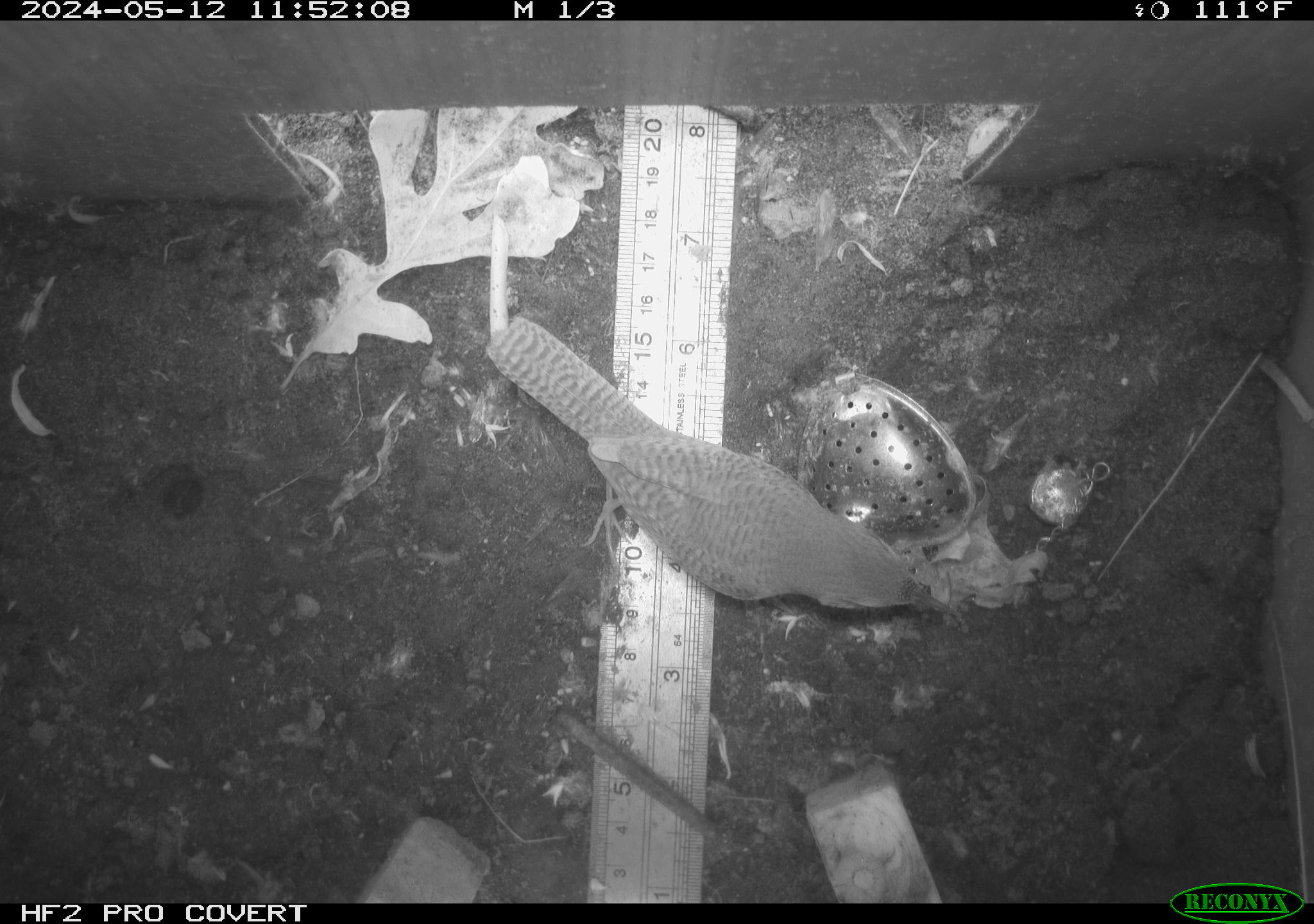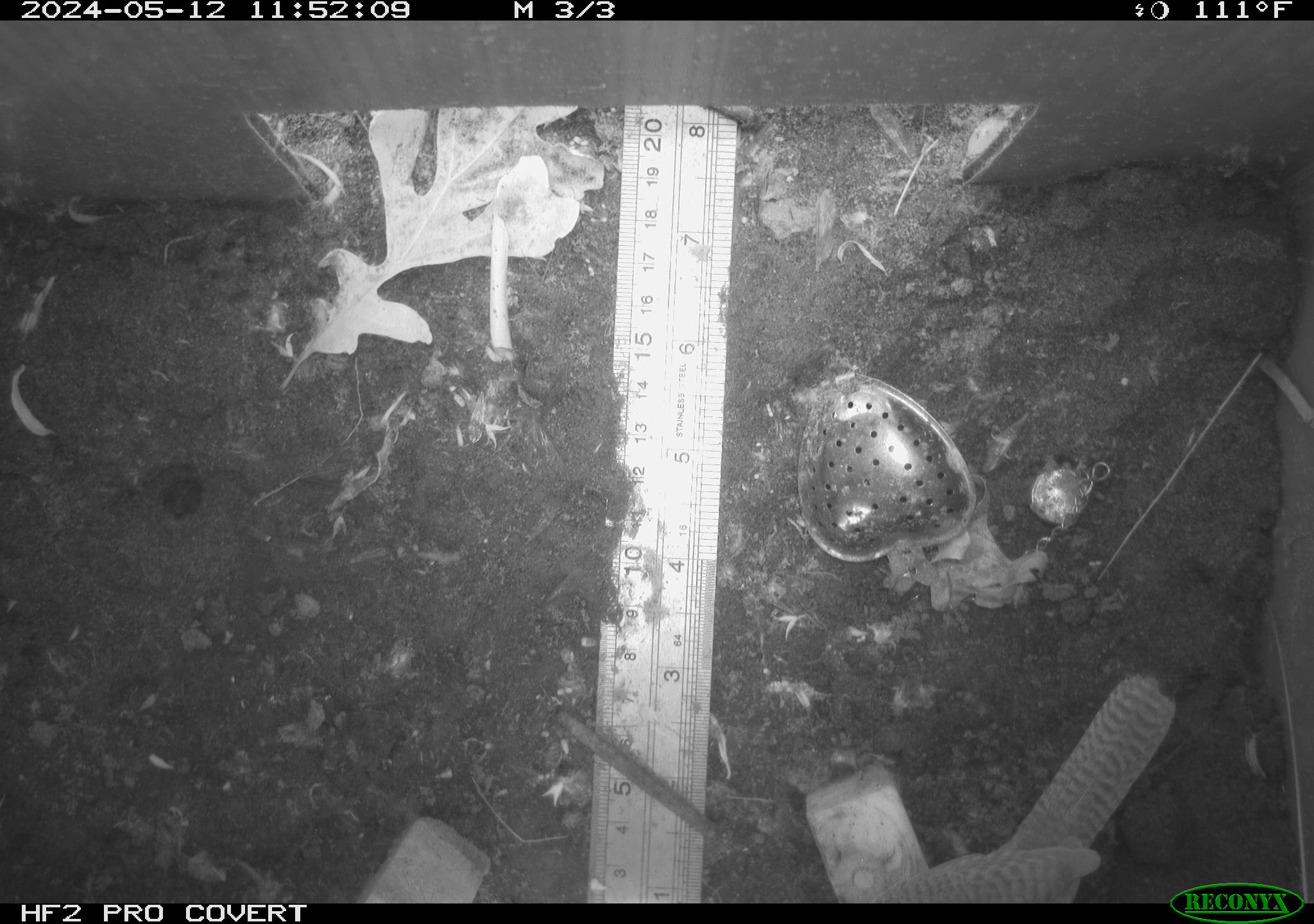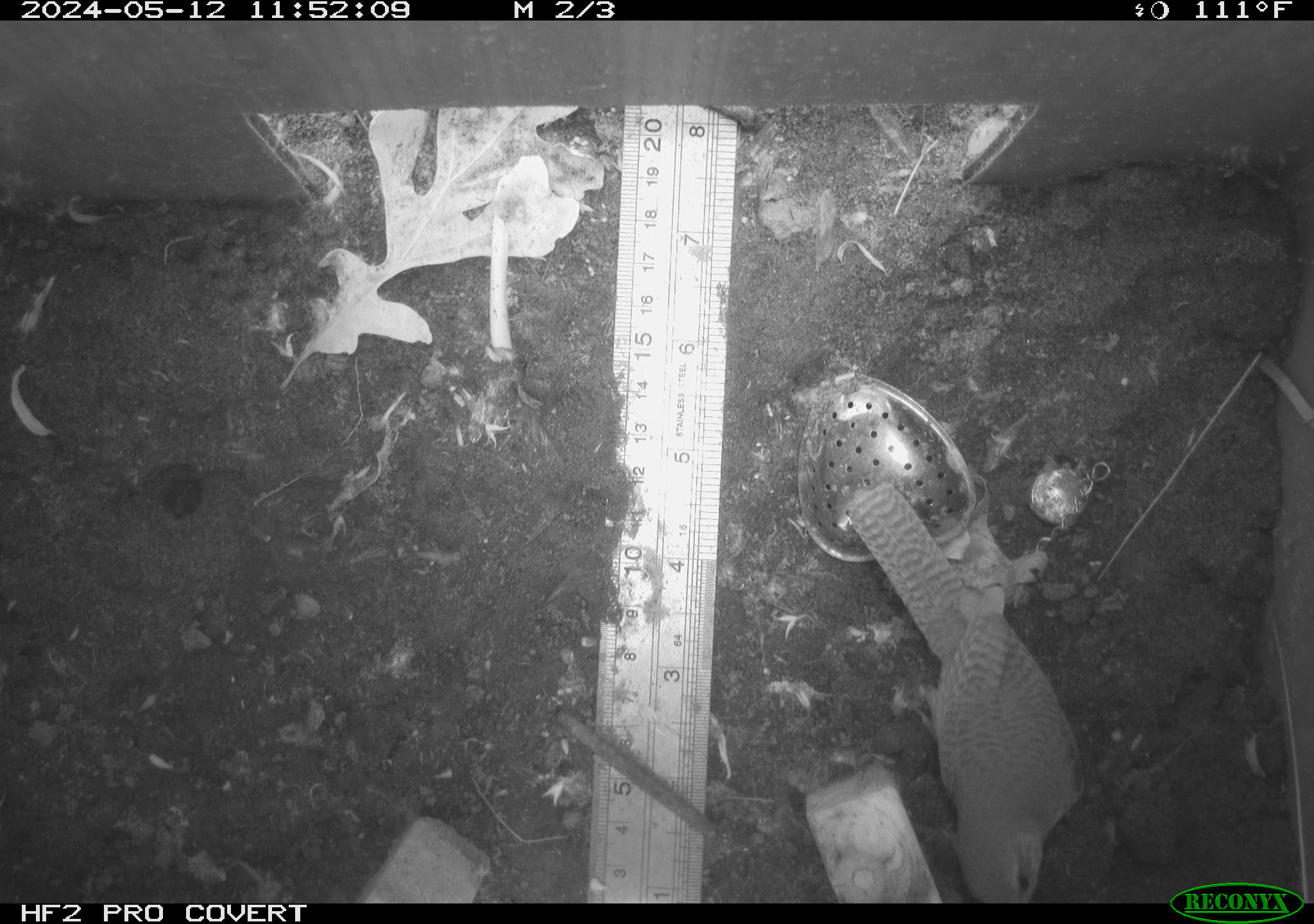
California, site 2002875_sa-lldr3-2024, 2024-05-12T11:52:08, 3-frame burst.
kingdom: Animalia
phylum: Chordata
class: Aves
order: Passeriformes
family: Troglodytidae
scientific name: Troglodytidae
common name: wren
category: troglodytidae family